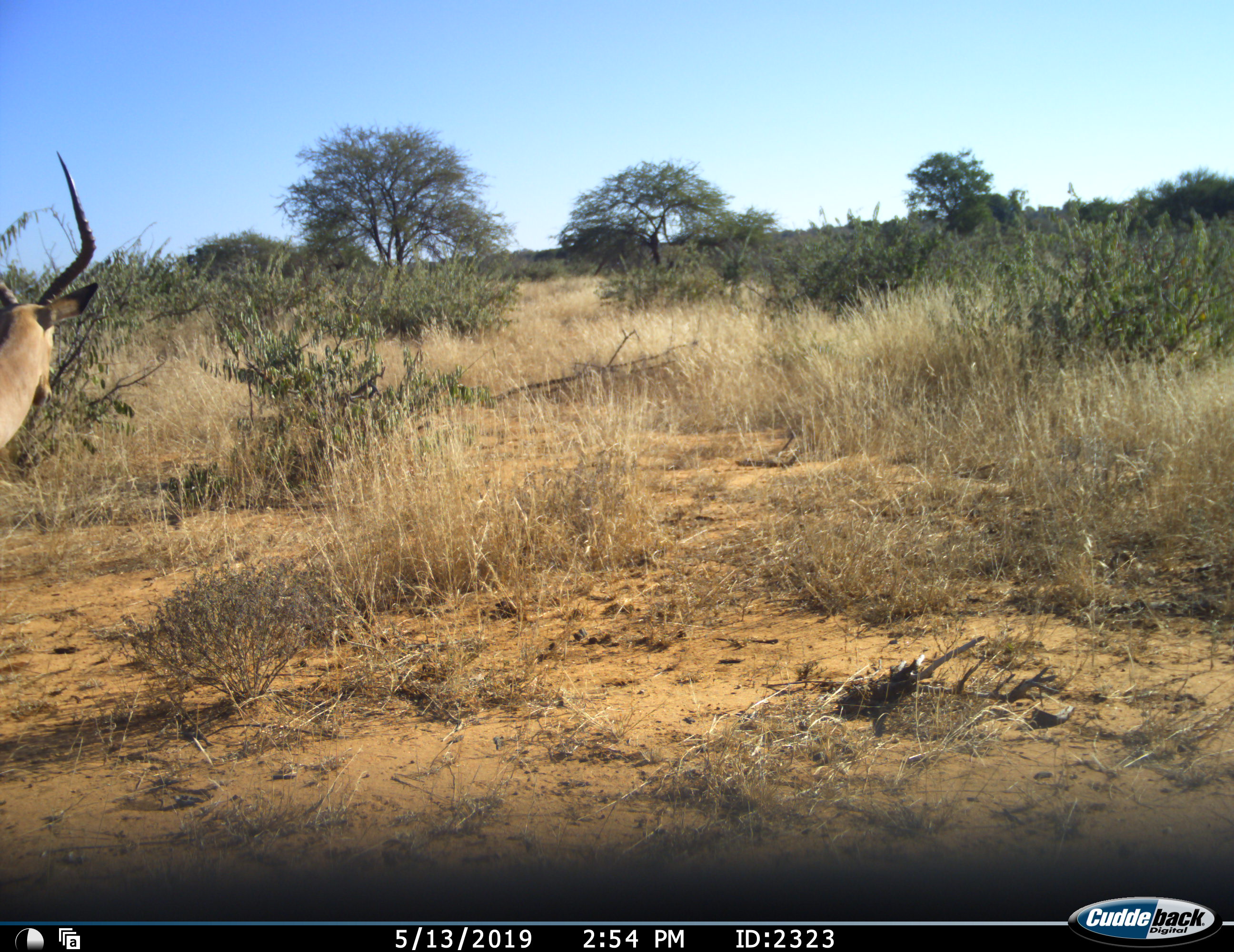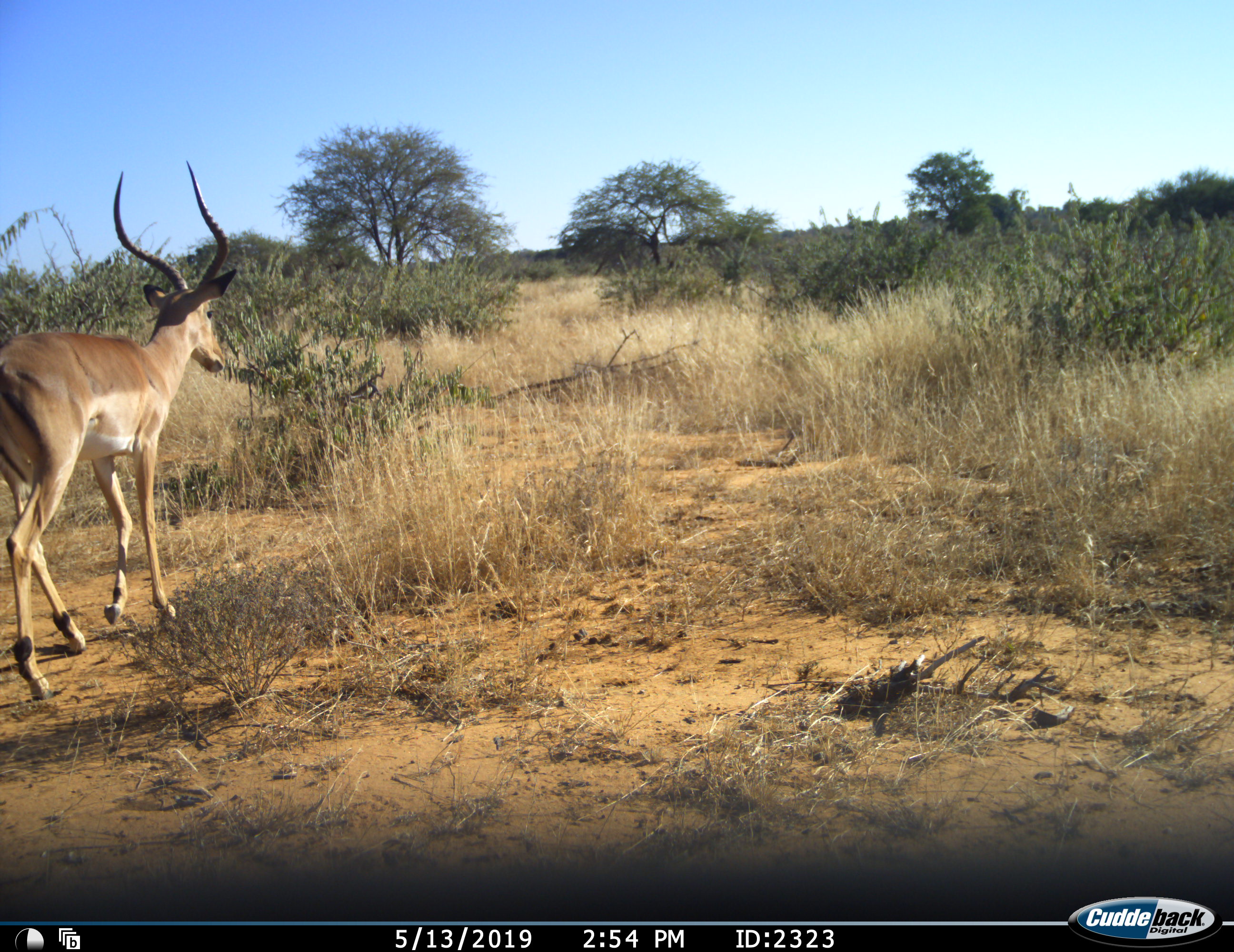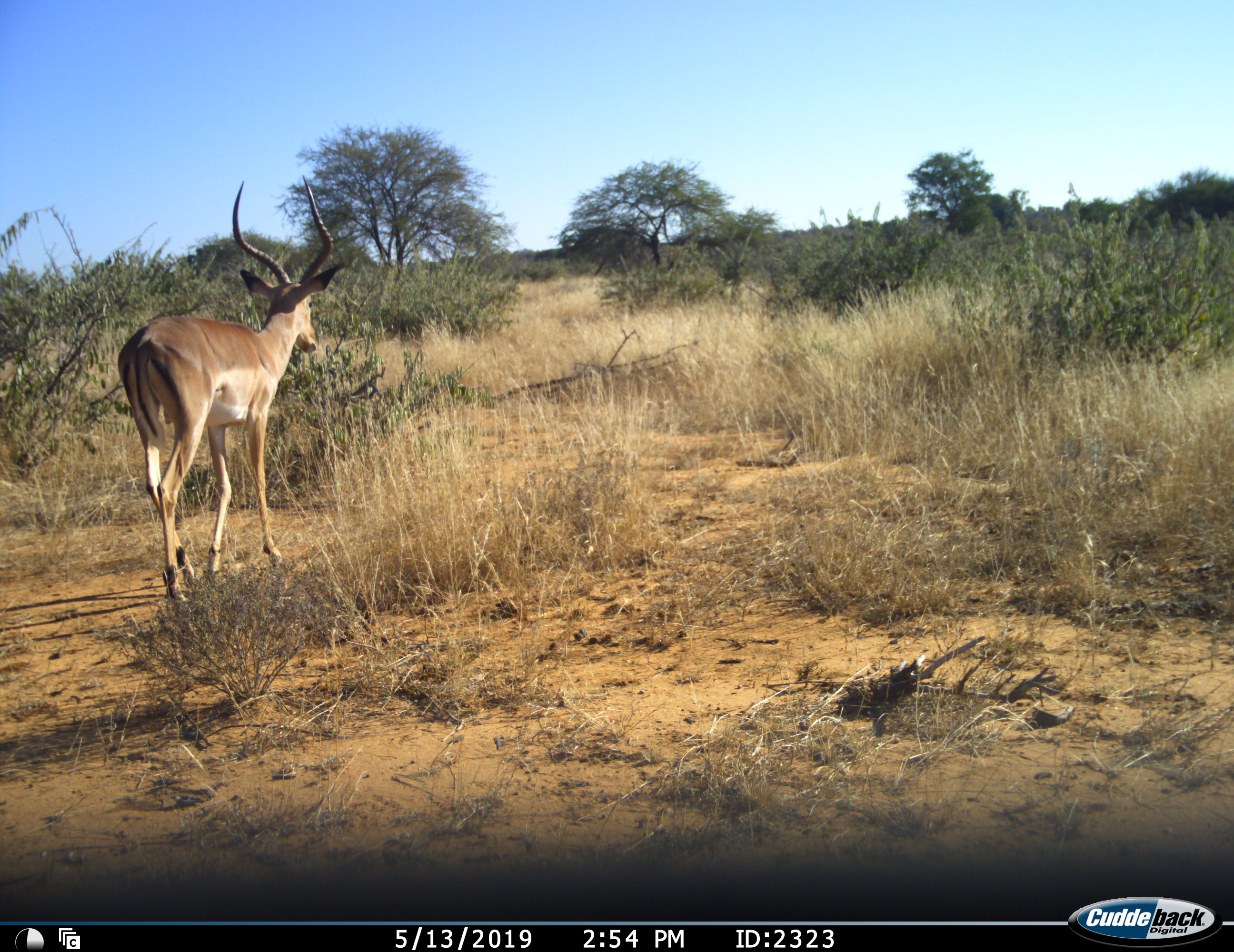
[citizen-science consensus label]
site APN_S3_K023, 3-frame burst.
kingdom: Animalia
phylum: Chordata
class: Mammalia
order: Artiodactyla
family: Bovidae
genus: Aepyceros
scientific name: Aepyceros melampus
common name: impala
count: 1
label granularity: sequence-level